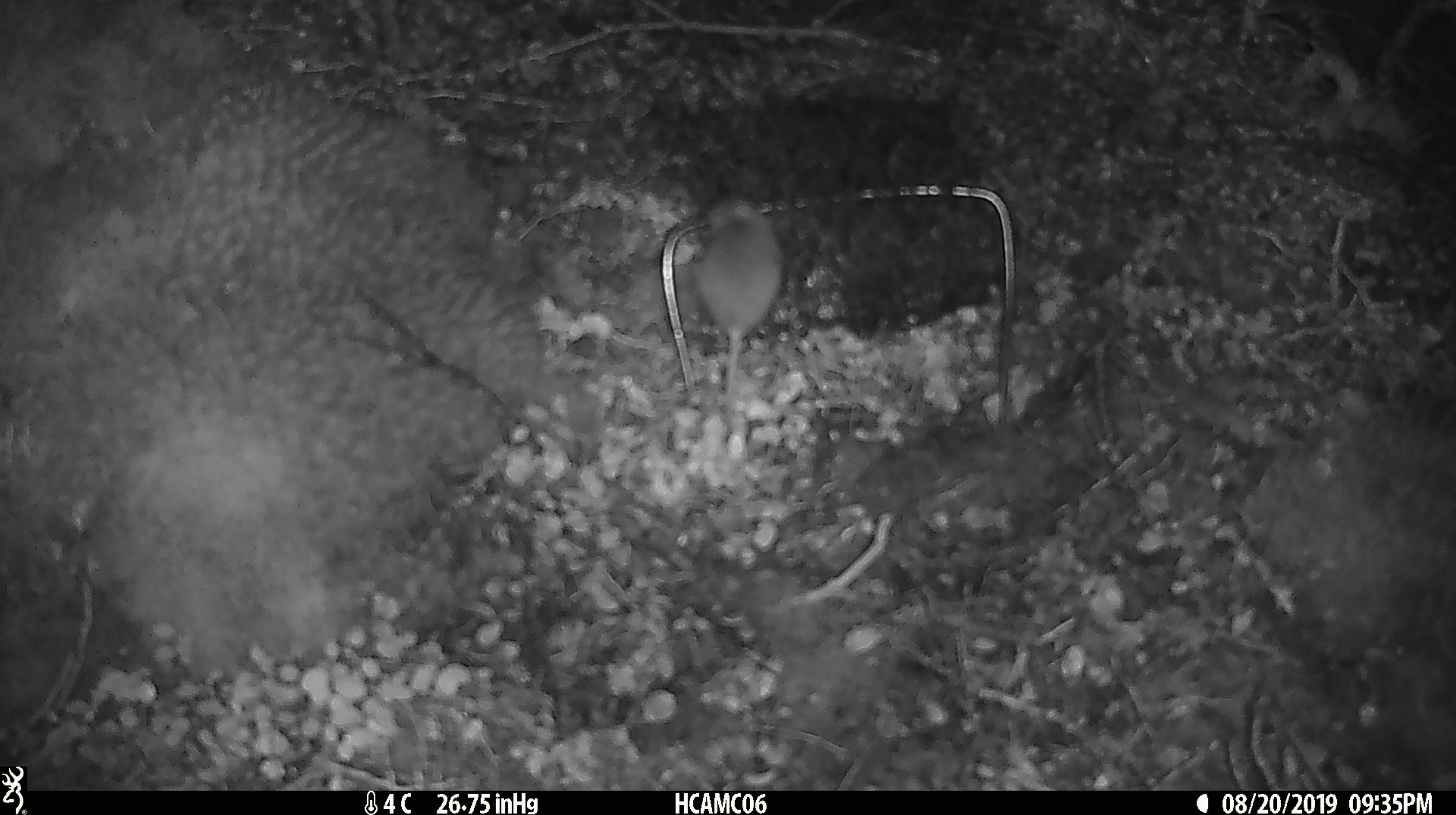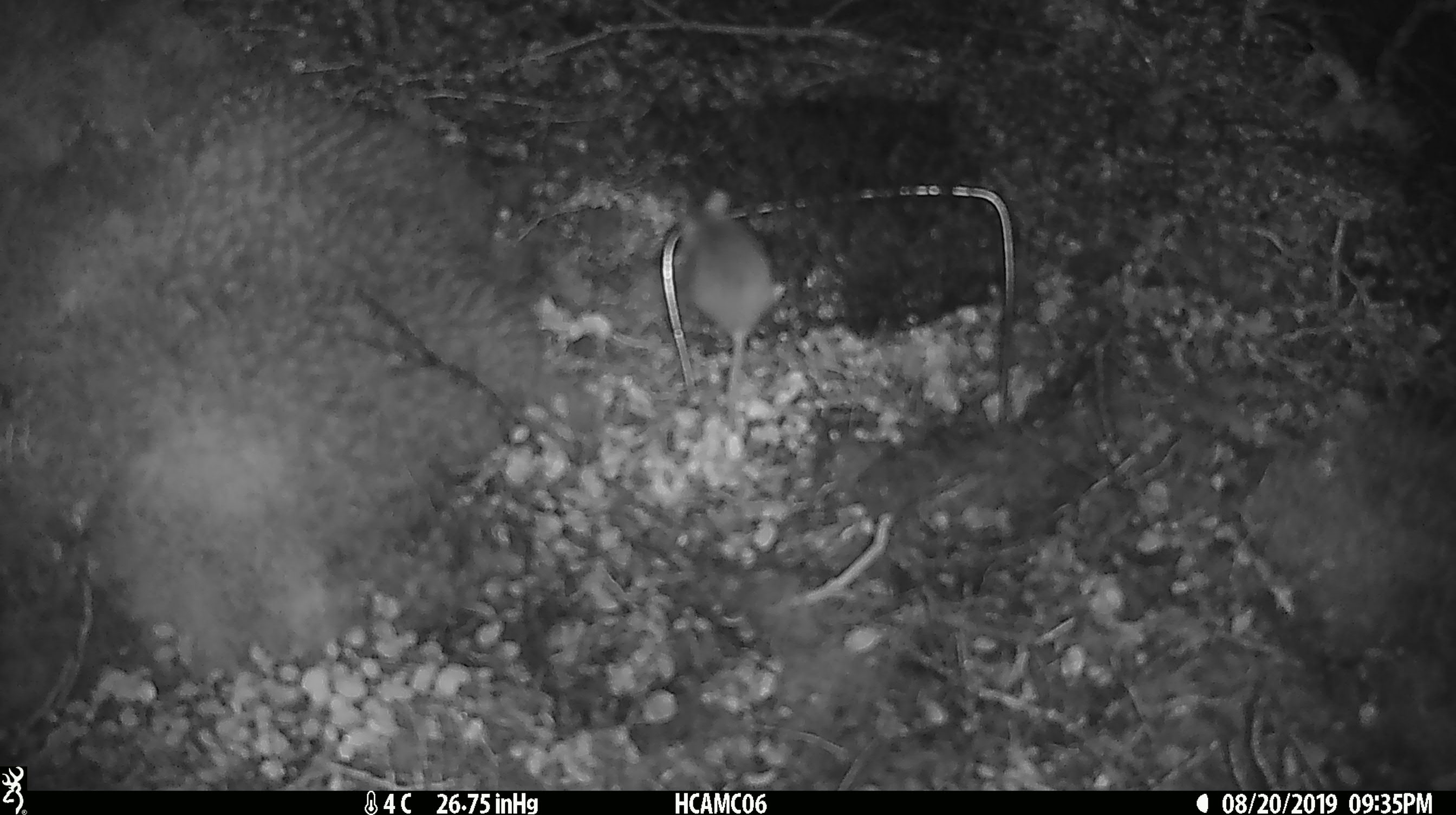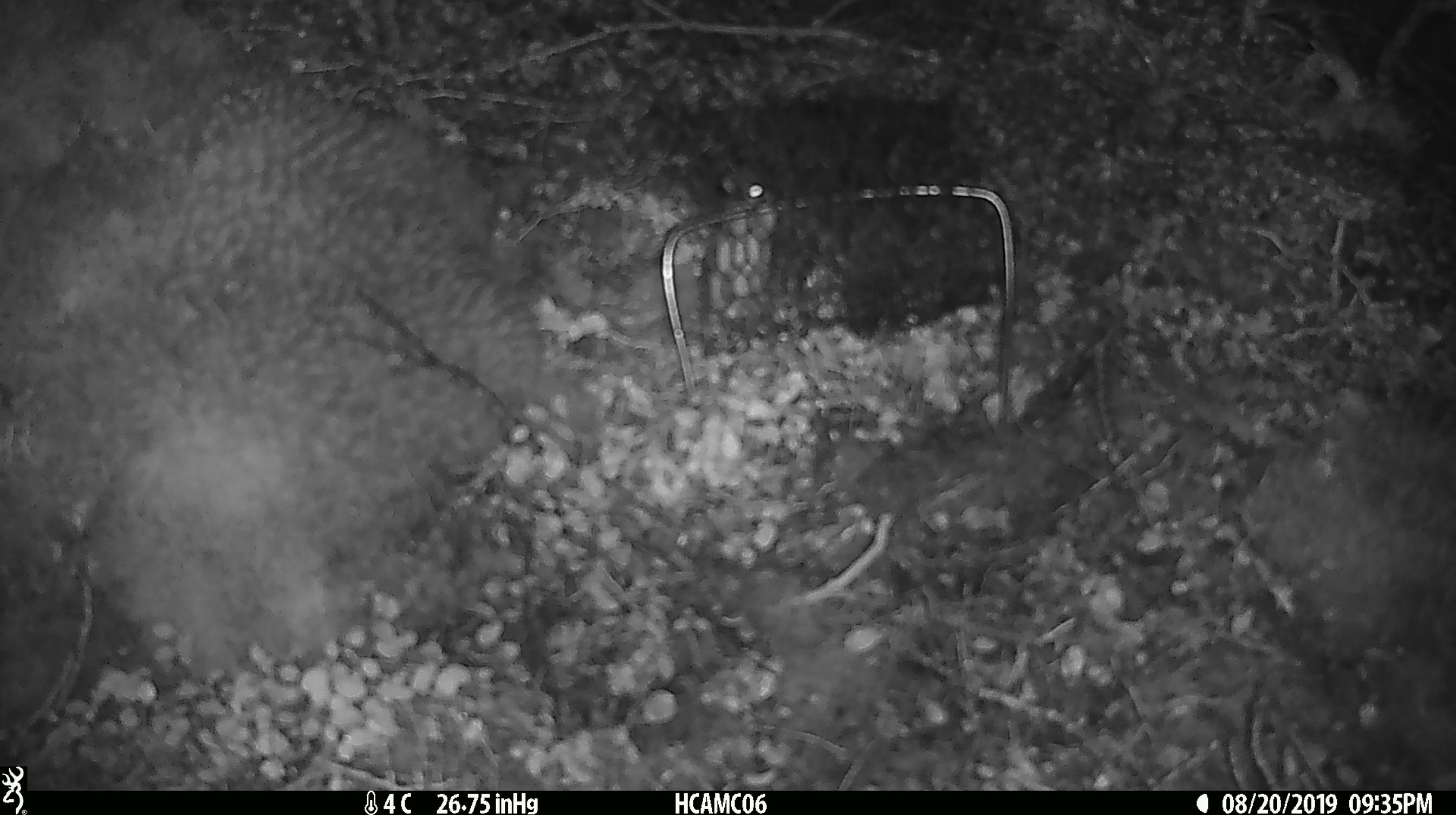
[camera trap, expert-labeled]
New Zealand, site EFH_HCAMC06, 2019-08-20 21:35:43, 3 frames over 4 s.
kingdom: Animalia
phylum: Chordata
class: Mammalia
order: Rodentia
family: Muridae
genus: Mus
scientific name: Mus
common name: mouse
Mouse (Mus).